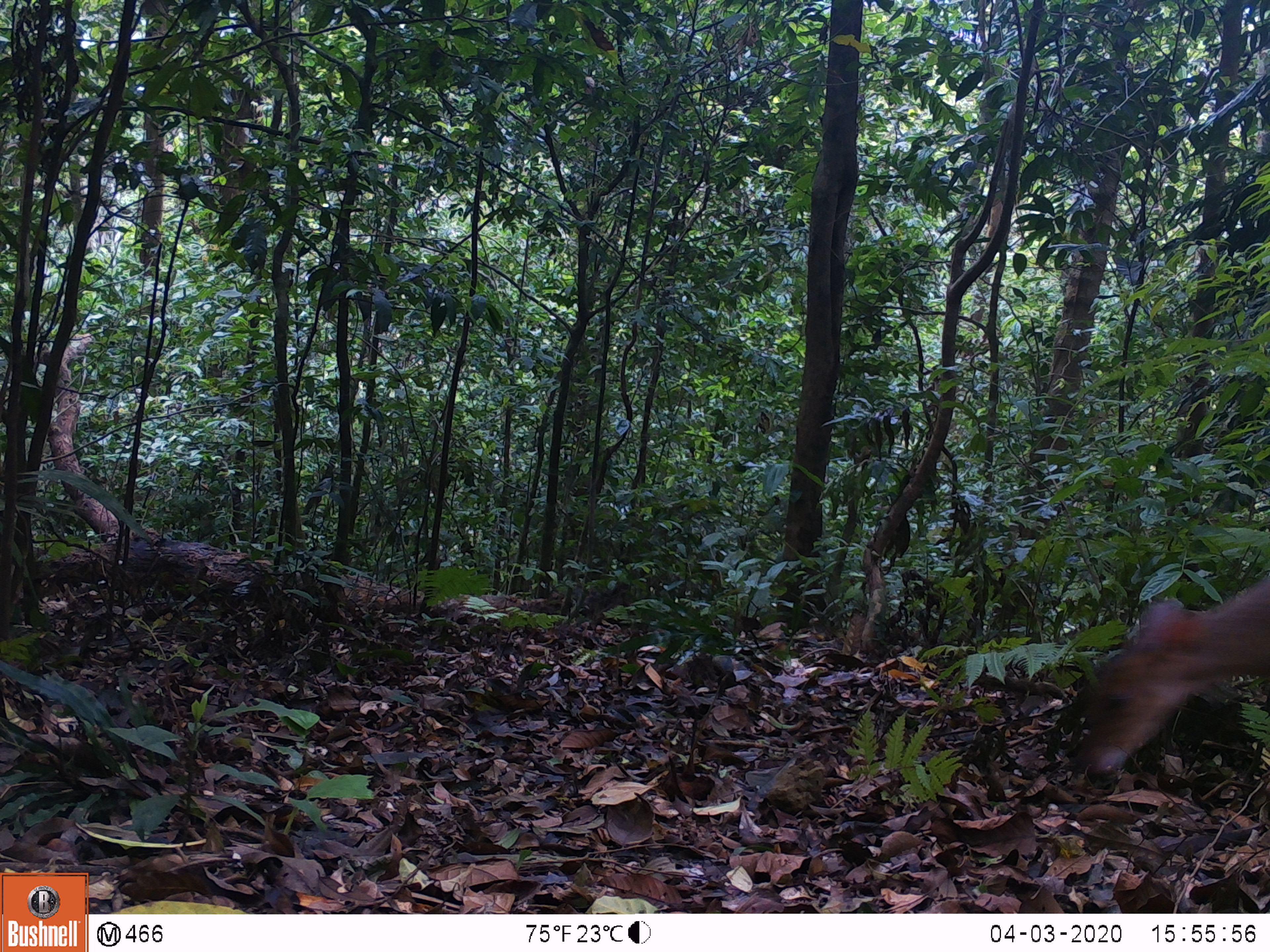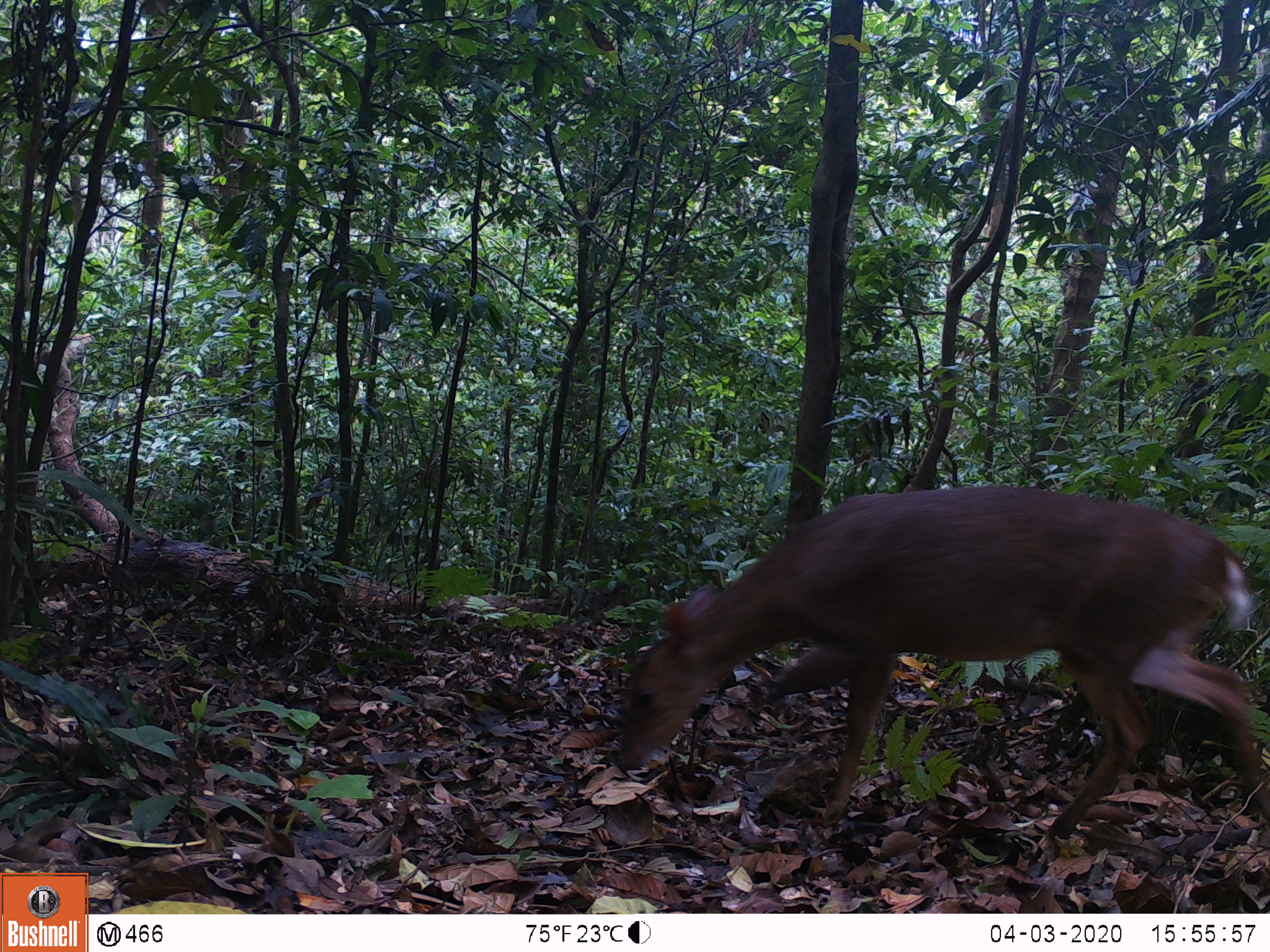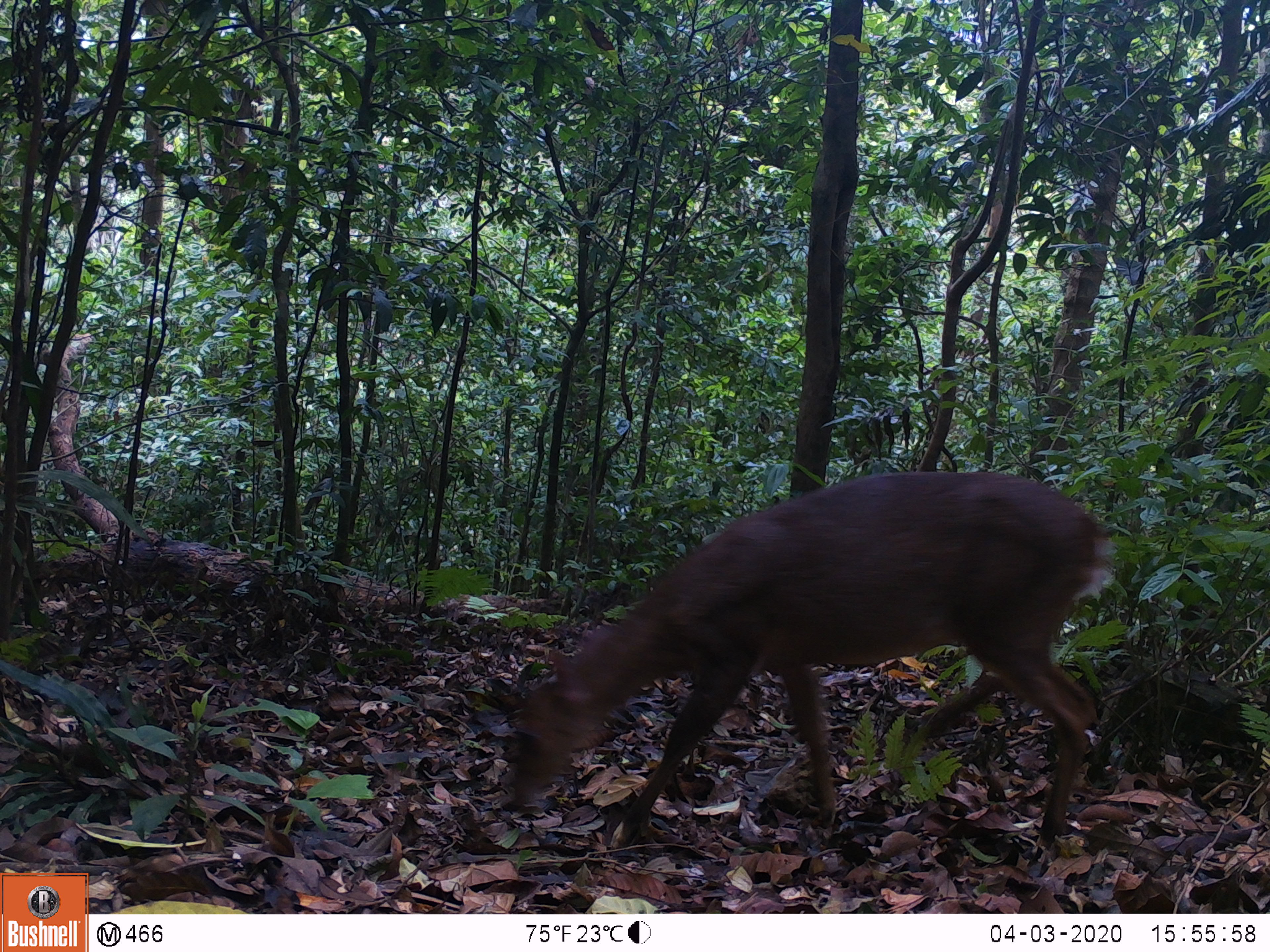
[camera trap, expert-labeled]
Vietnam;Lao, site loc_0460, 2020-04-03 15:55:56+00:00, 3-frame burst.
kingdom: Animalia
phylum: Chordata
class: Mammalia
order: Artiodactyla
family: Cervidae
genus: Muntiacus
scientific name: Muntiacus vuquangensis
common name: large-antlered muntjac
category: large antlered muntjac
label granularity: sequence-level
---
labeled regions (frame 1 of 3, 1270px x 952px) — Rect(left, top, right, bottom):
large antlered muntjac: Rect(1077, 578, 1270, 773)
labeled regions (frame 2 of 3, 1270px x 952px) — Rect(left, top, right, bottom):
large antlered muntjac: Rect(621, 485, 1268, 848)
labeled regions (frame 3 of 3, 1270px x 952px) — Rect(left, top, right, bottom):
large antlered muntjac: Rect(511, 470, 1114, 850)